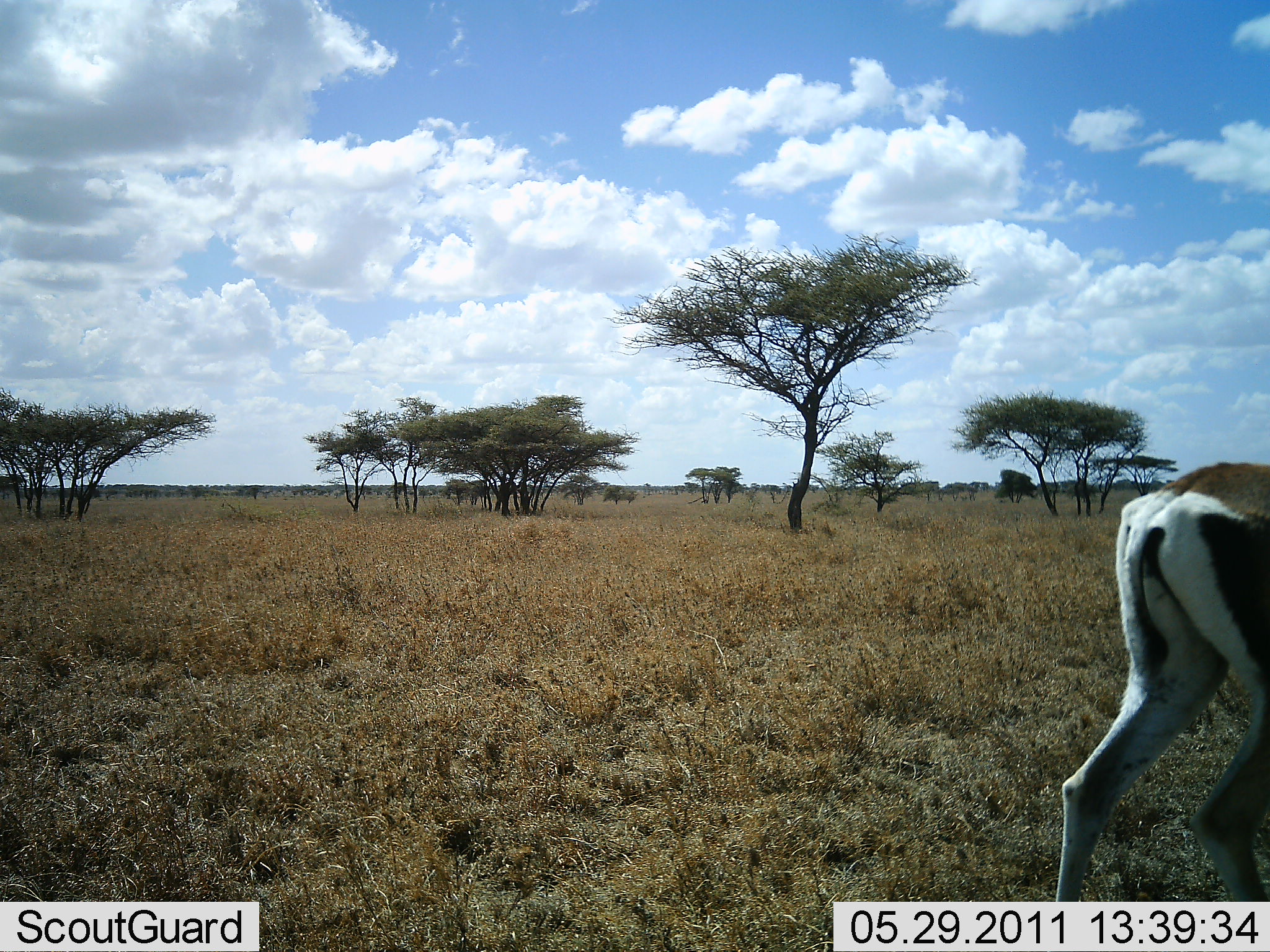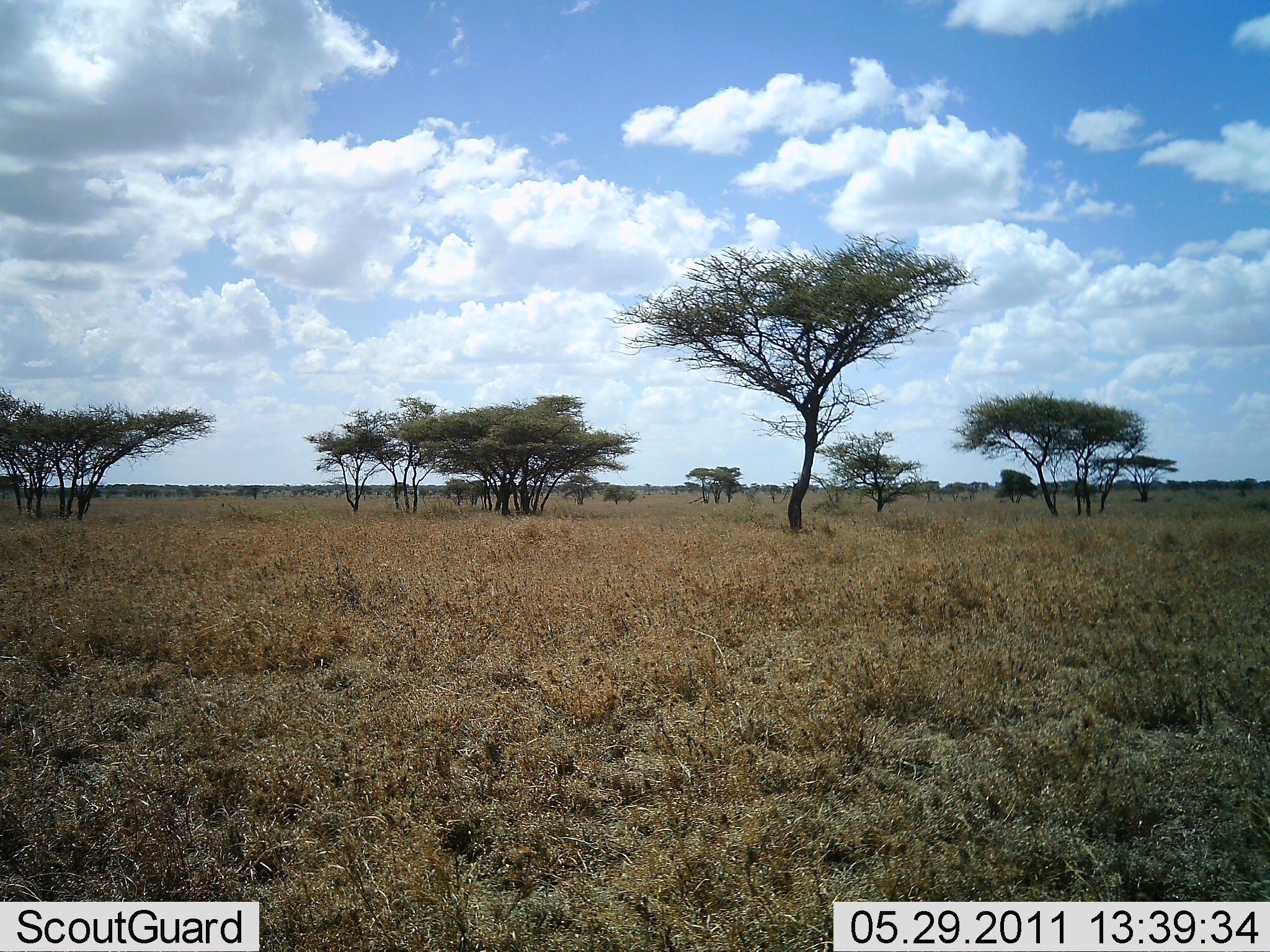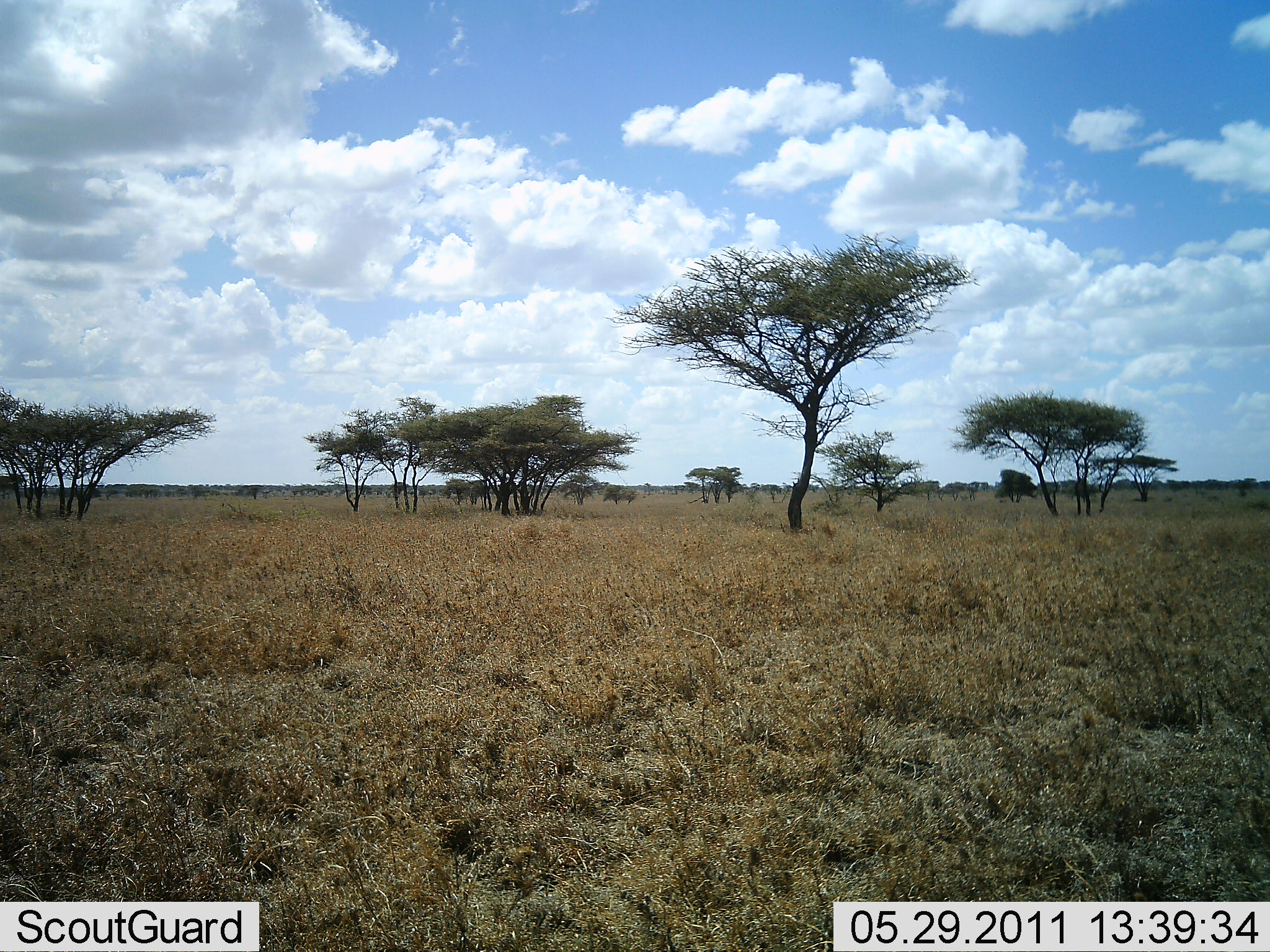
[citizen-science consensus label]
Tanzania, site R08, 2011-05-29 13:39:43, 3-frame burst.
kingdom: Animalia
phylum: Chordata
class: Mammalia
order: Artiodactyla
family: Bovidae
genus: Nanger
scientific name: Nanger granti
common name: grant's gazelle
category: gazellegrants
Gazellegrants (grant's gazelle) (Nanger granti), count 1. Behavior (volunteer vote fractions): standing 30%, resting 0%, moving 70%, interacting 0%. Young present (vote fraction): 0%. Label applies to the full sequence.